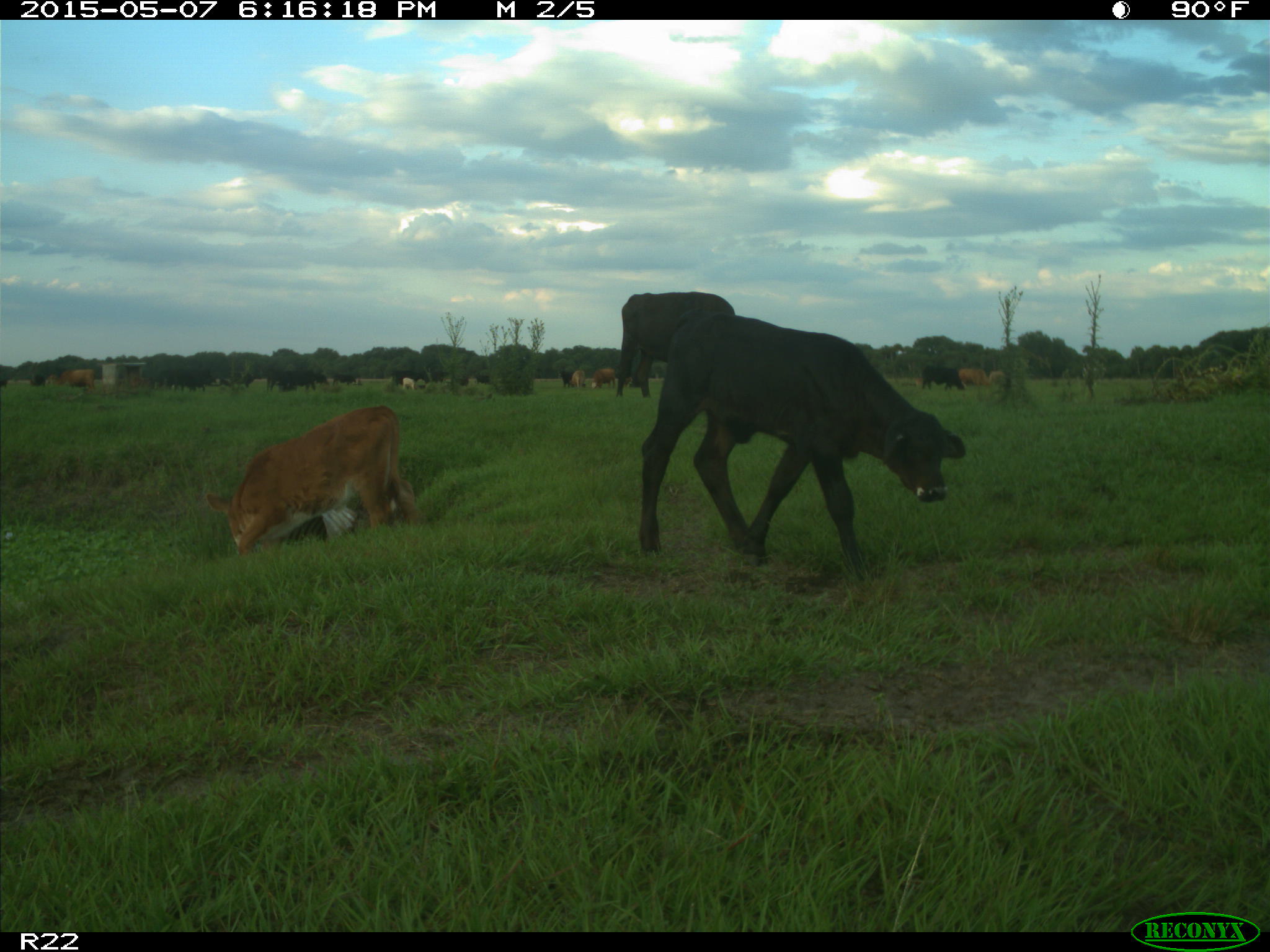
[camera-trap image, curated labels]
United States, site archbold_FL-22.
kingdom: Animalia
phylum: Chordata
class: Mammalia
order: Artiodactyla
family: Bovidae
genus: Bos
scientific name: Bos taurus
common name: domestic cow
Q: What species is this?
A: Bos taurus (domestic cow).